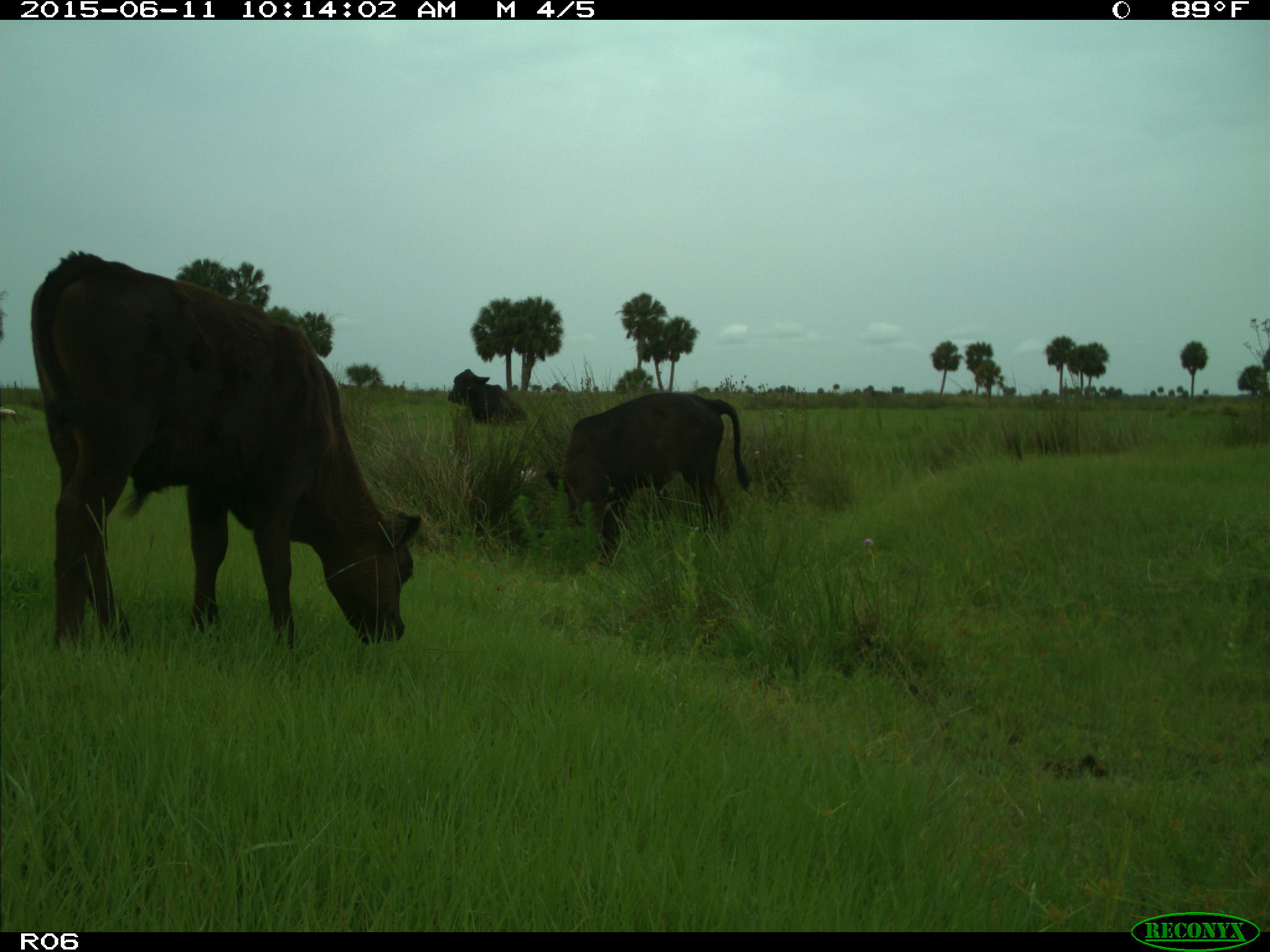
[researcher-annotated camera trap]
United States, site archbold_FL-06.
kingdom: Animalia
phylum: Chordata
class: Mammalia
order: Artiodactyla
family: Bovidae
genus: Bos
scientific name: Bos taurus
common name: domestic cow